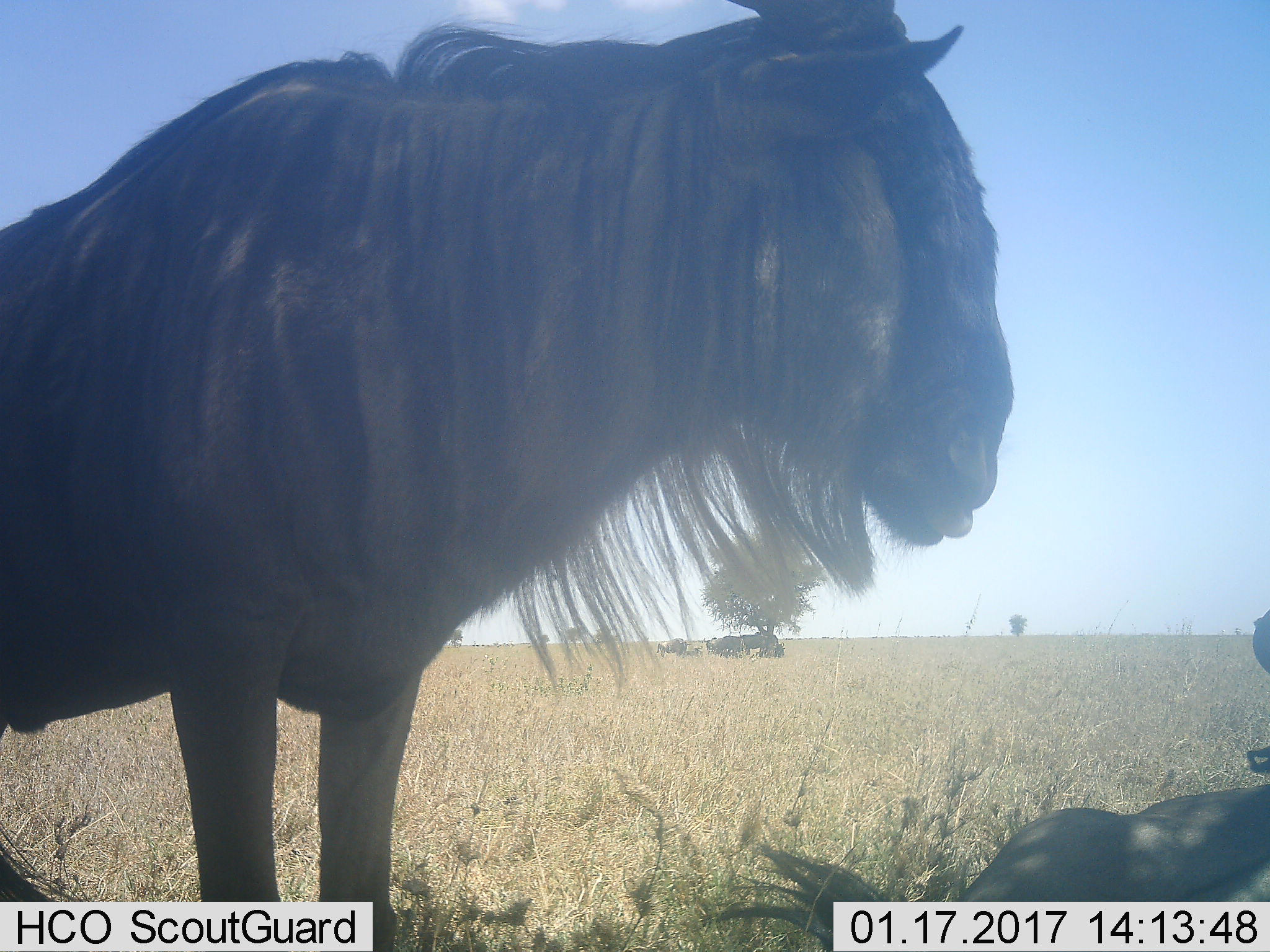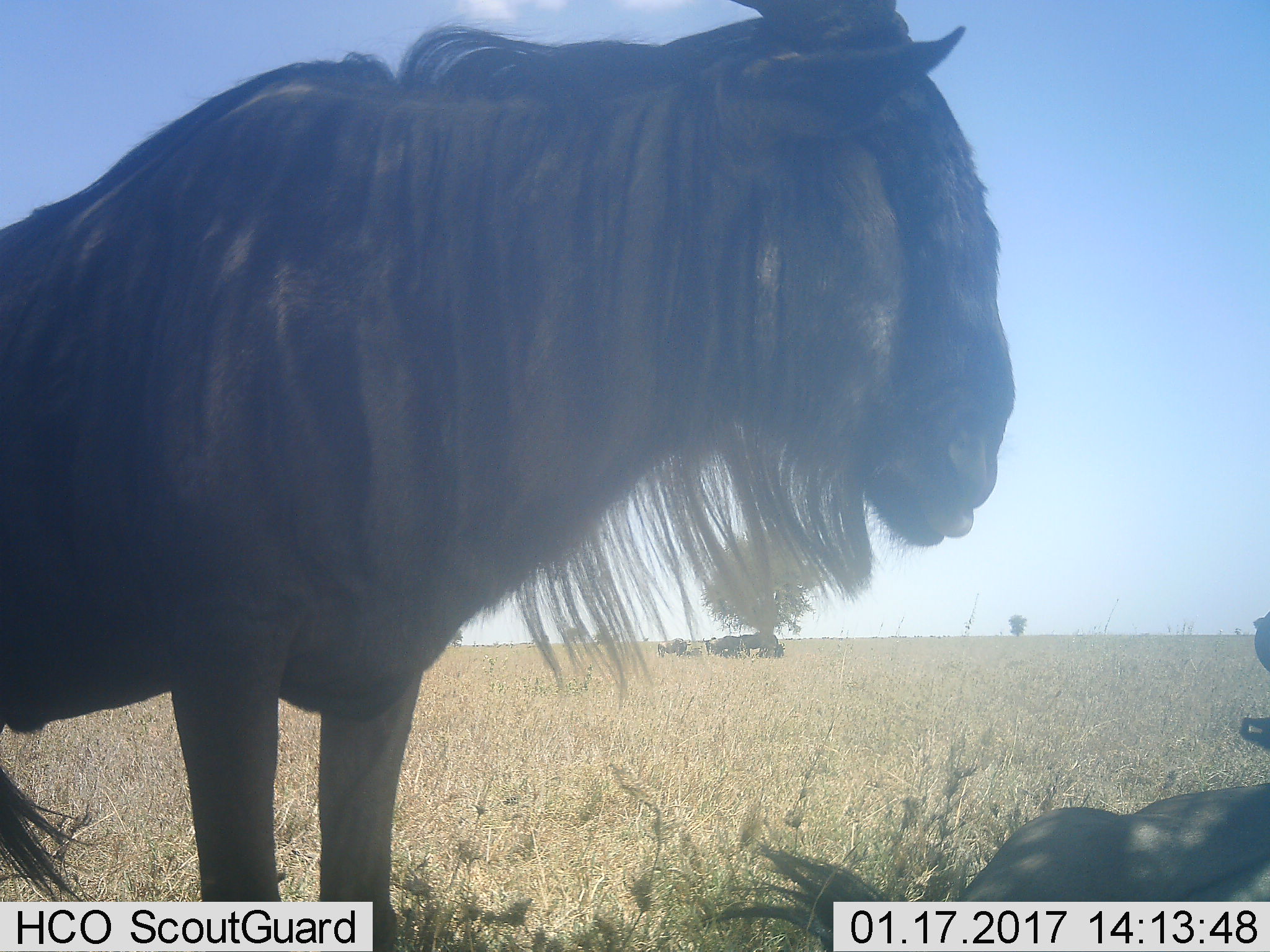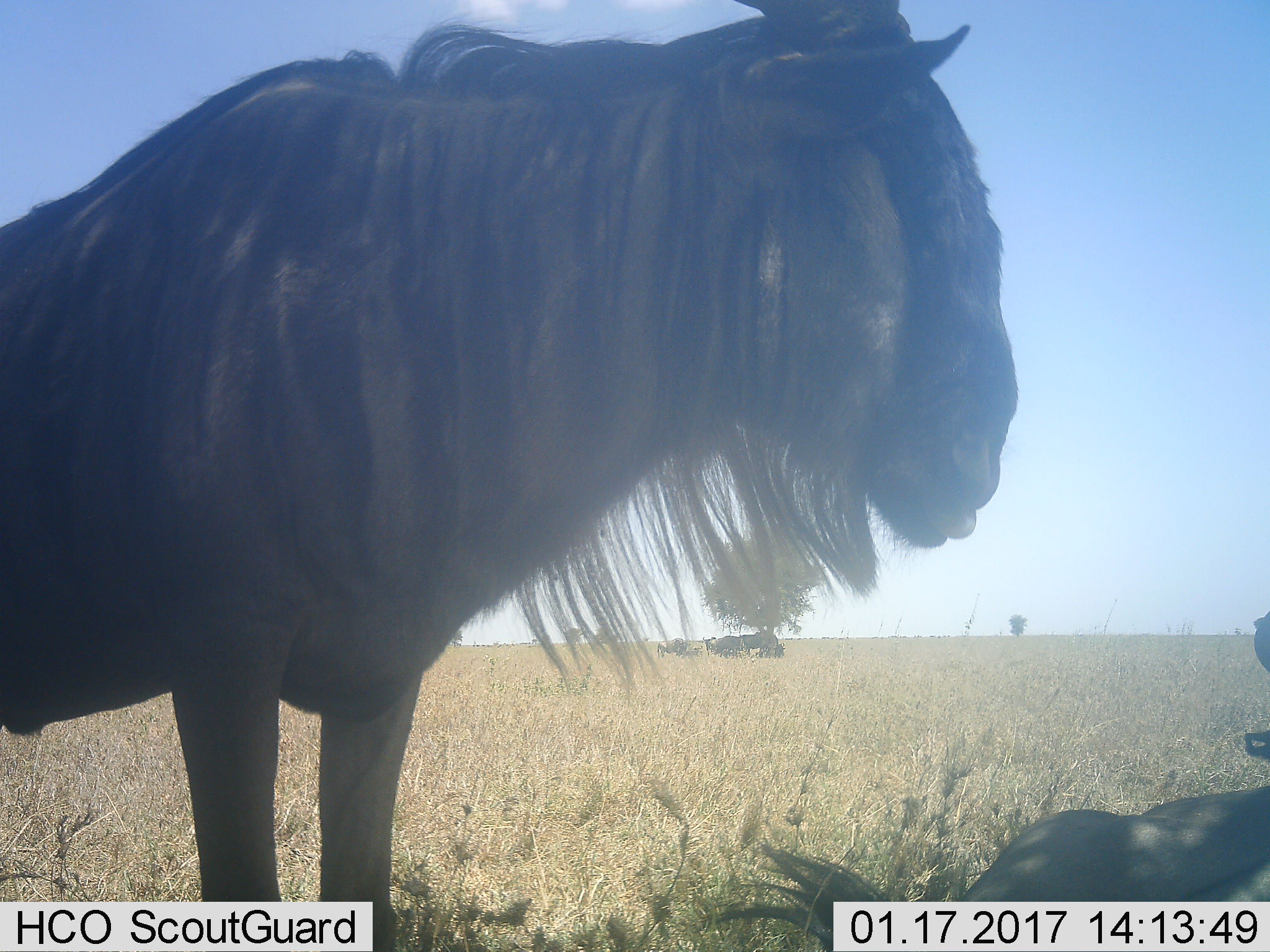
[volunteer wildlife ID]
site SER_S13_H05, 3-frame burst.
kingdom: Animalia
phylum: Chordata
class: Mammalia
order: Artiodactyla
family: Bovidae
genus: Connochaetes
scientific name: Connochaetes taurinus taurinus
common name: blue wildebeest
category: wildebeestblue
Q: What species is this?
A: Wildebeestblue (blue wildebeest) (Connochaetes taurinus taurinus).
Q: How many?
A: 2.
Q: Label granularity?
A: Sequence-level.